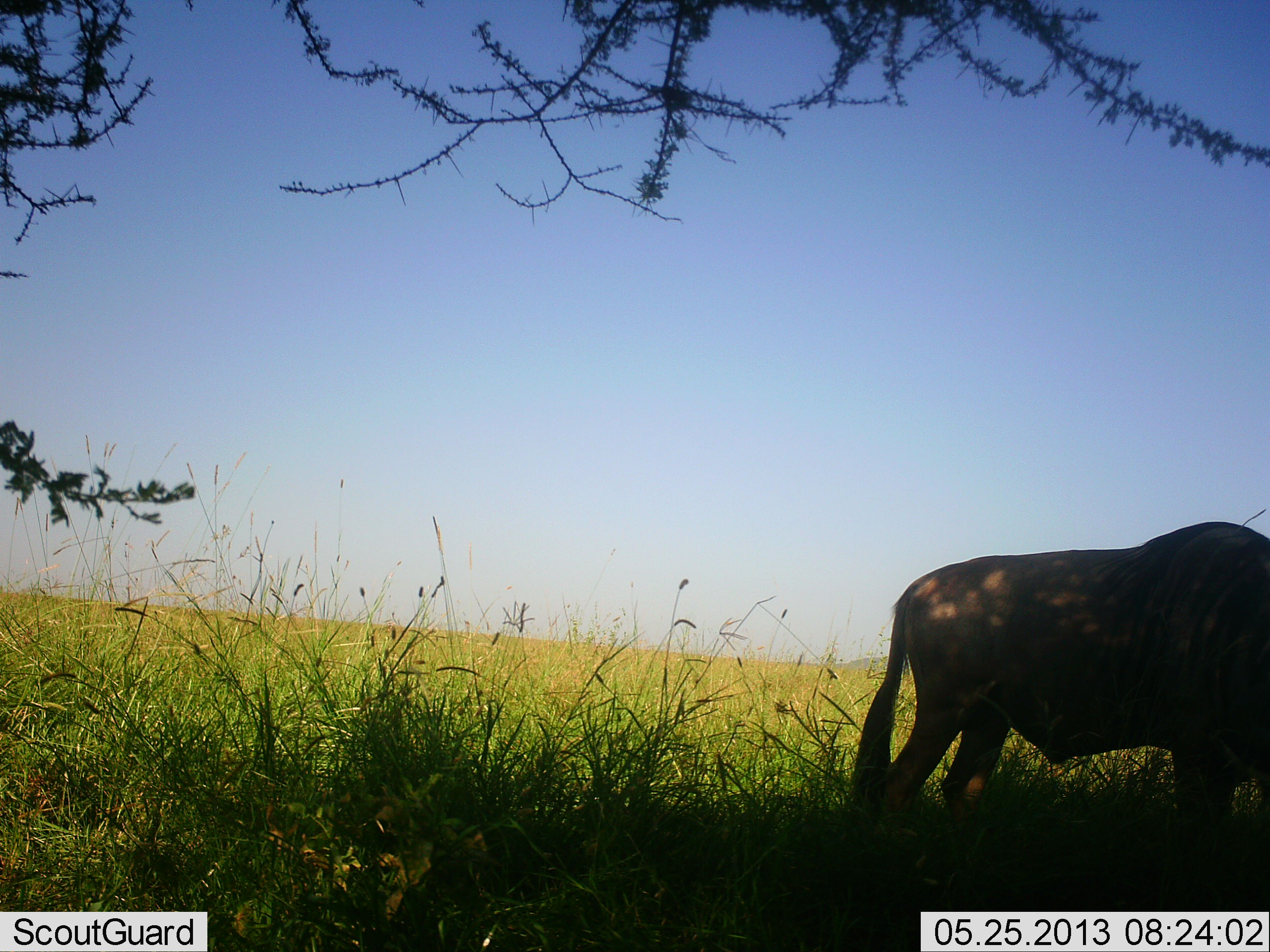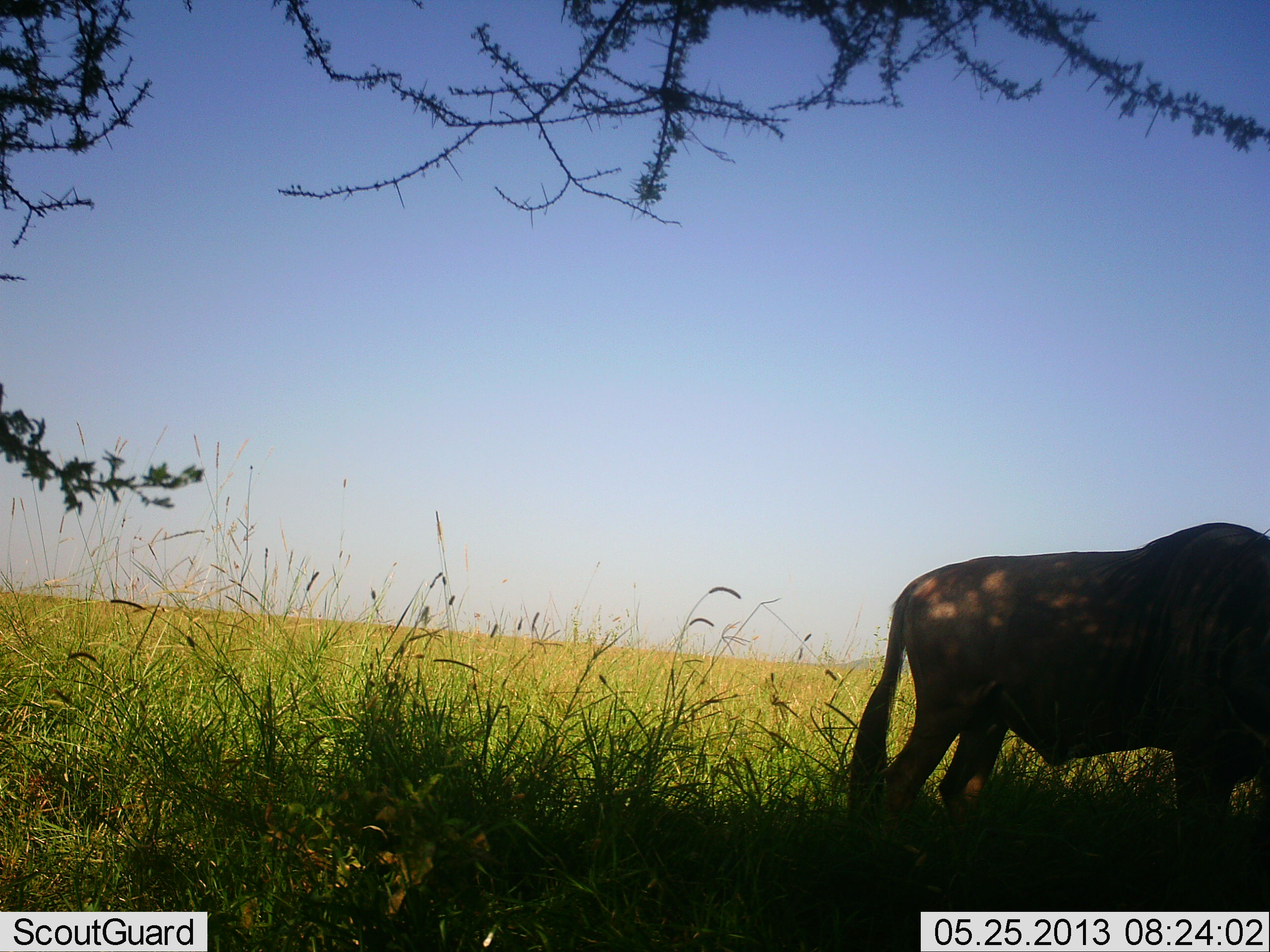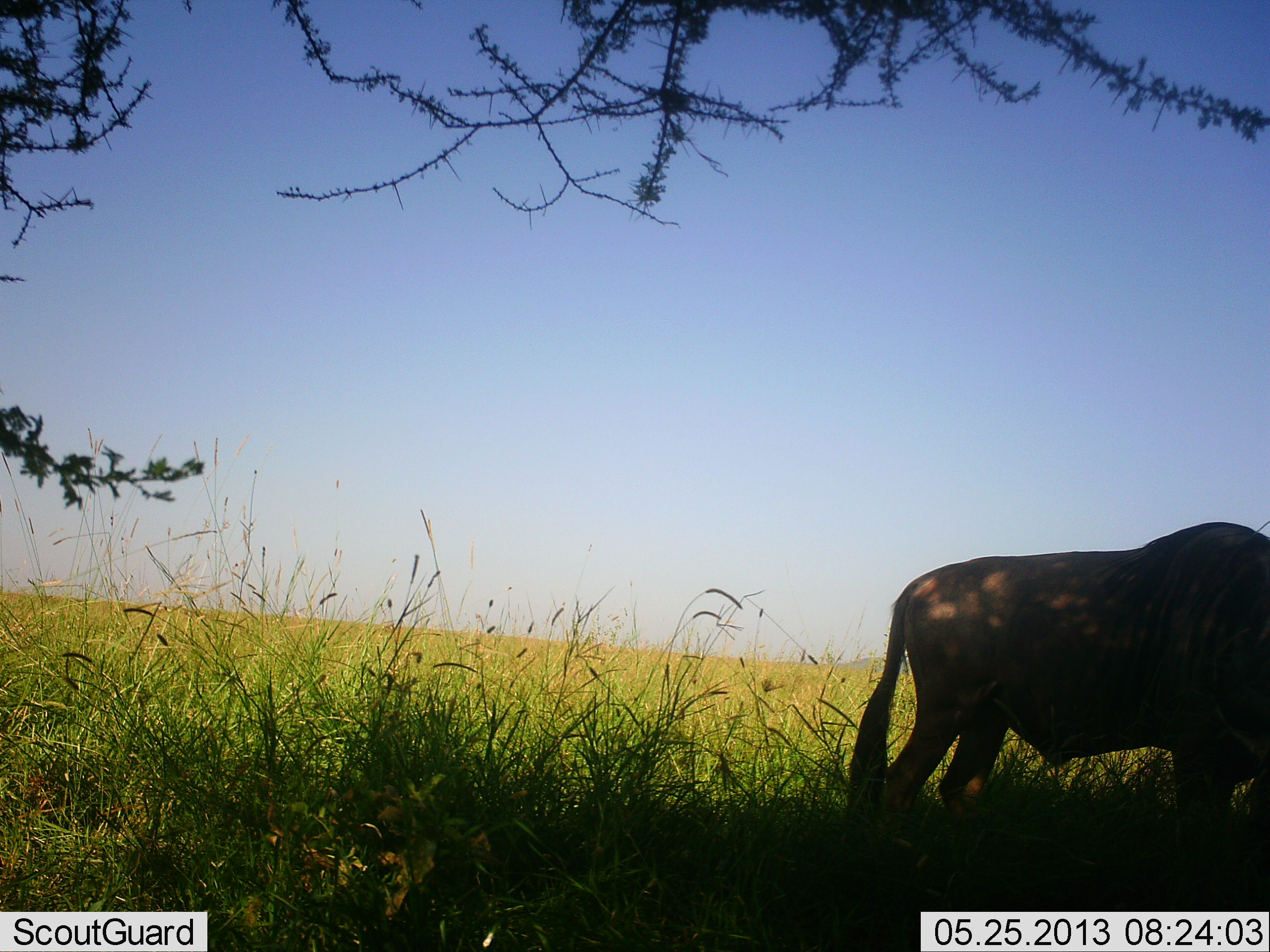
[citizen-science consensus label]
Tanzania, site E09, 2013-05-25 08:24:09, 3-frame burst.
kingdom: Animalia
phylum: Chordata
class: Mammalia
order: Artiodactyla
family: Bovidae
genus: Connochaetes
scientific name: Connochaetes taurinus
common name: blue wildebeest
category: wildebeest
Wildebeest (blue wildebeest) (Connochaetes taurinus), count 1. Behavior (volunteer vote fractions): standing 74%, resting 0%, moving 4%, interacting 4%. Young present (vote fraction): 0%. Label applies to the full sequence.